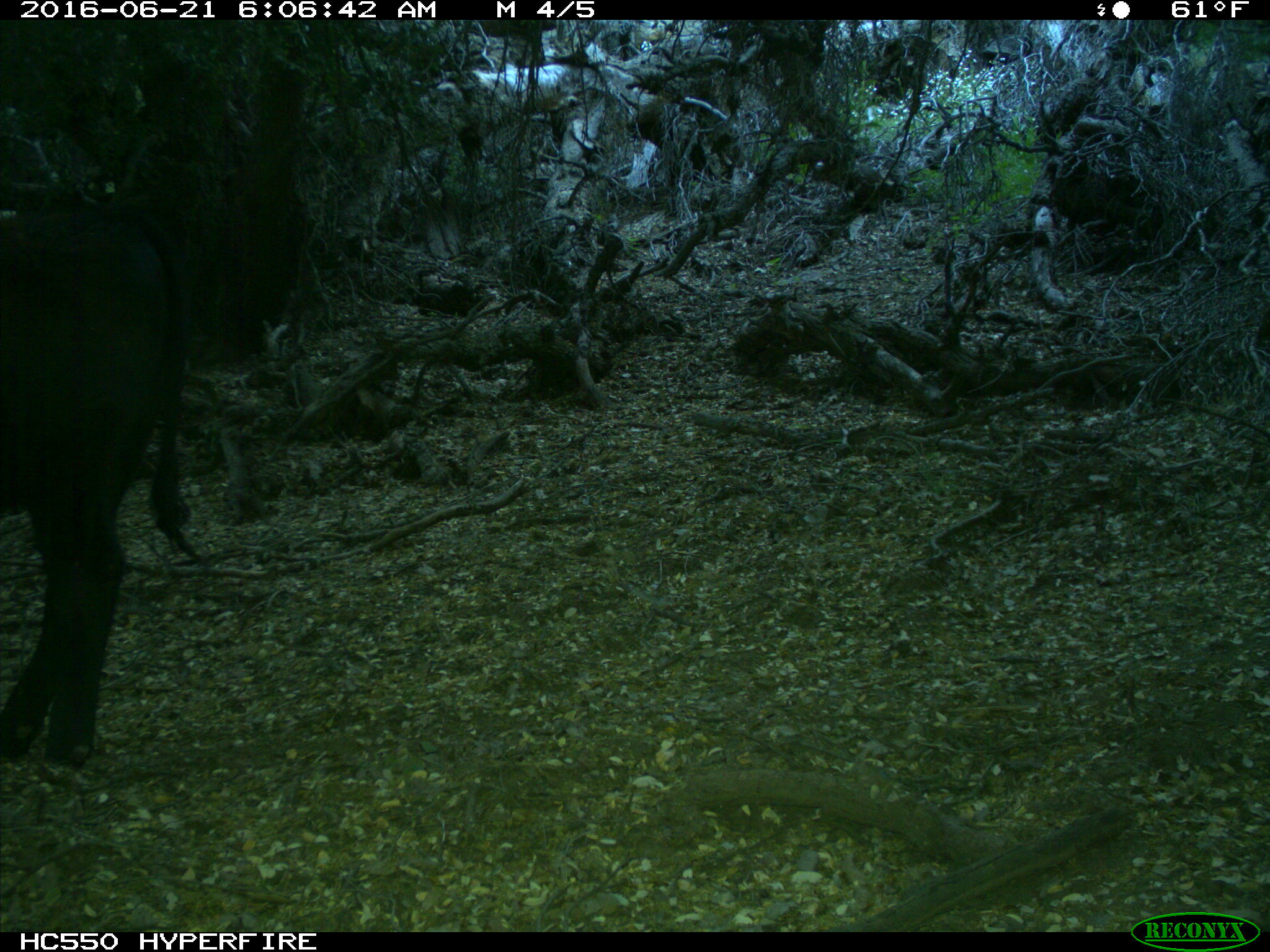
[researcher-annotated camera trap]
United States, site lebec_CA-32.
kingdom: Animalia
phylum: Chordata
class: Mammalia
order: Artiodactyla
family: Bovidae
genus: Bos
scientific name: Bos taurus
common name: domestic cow